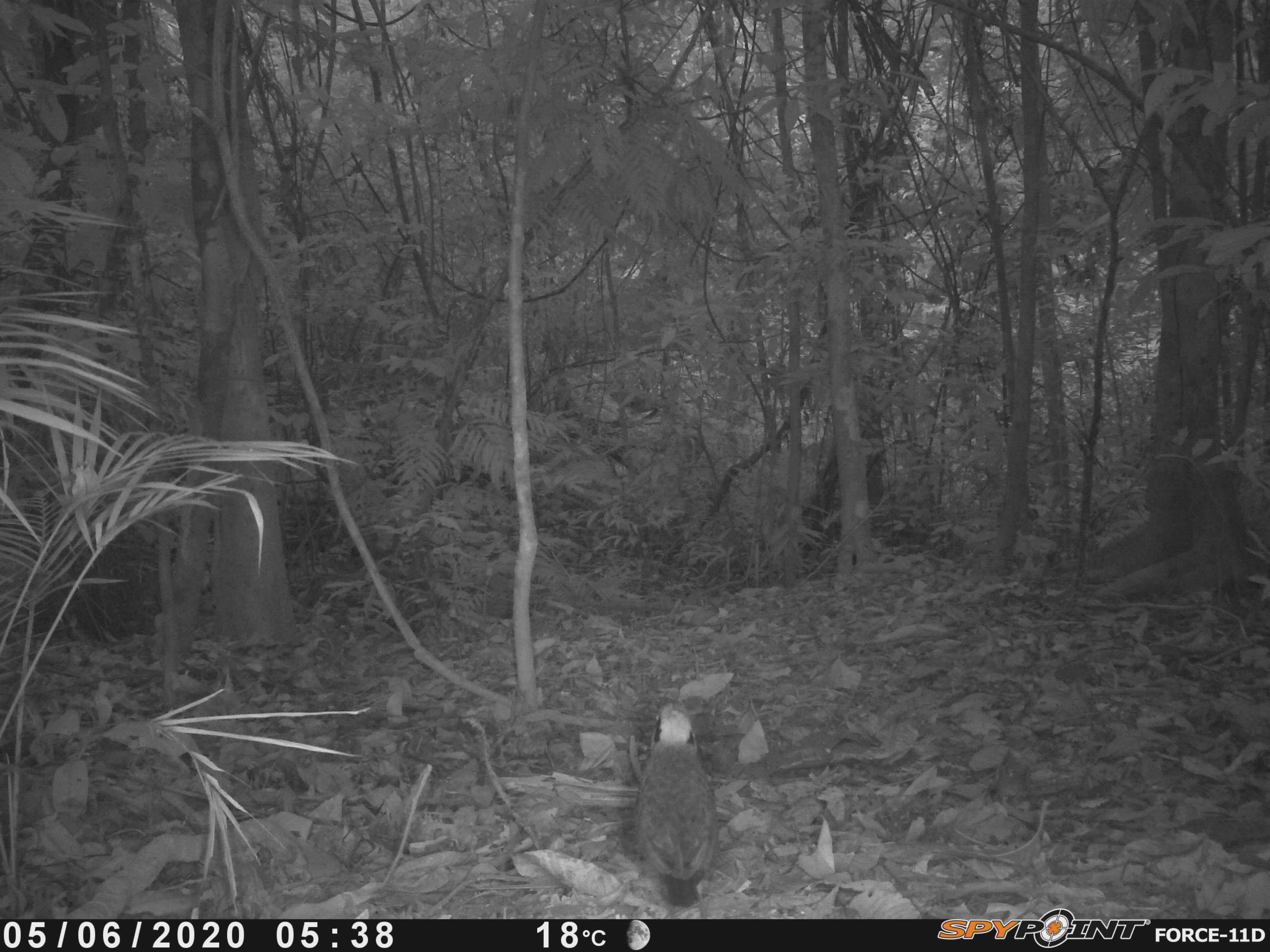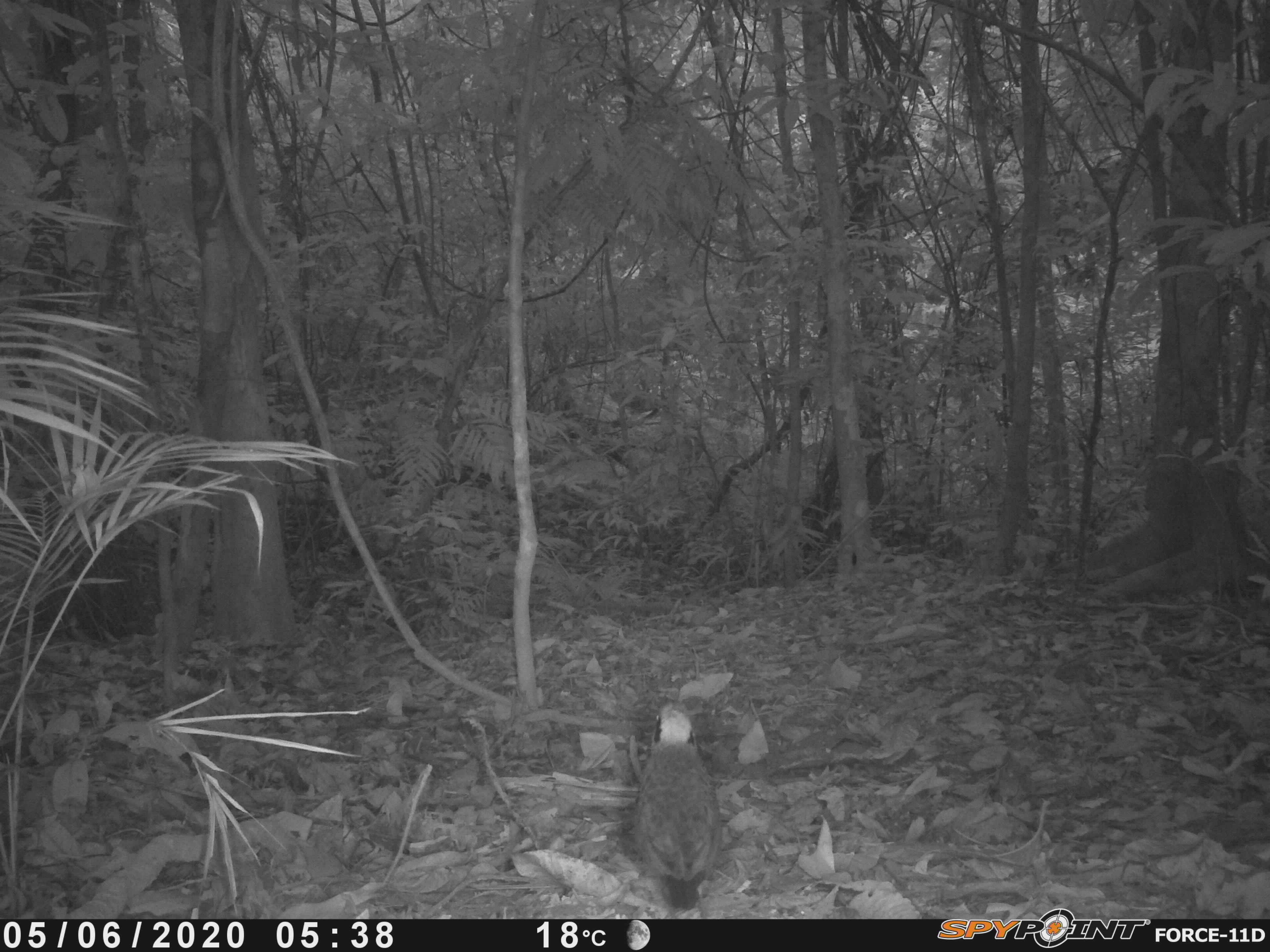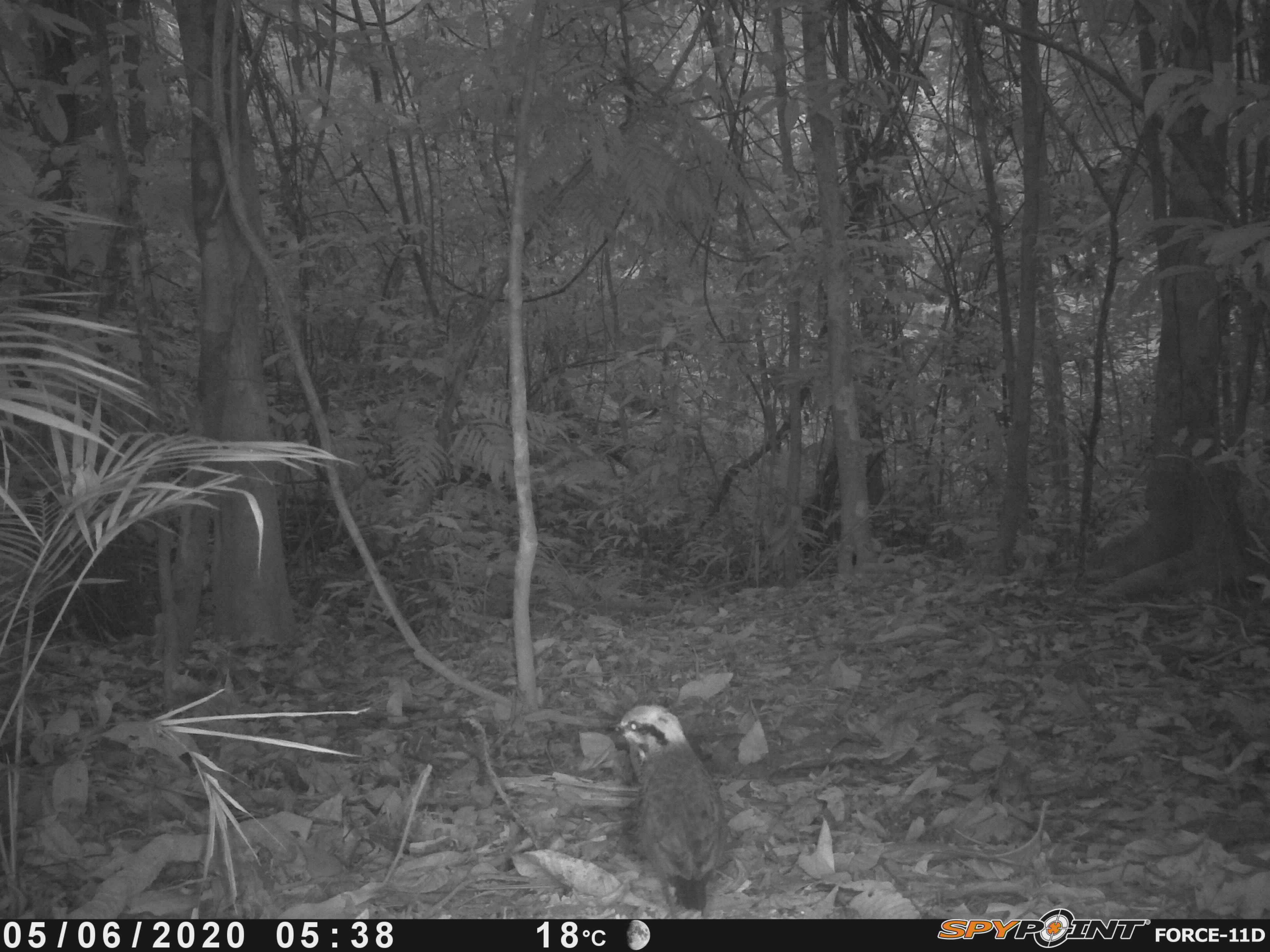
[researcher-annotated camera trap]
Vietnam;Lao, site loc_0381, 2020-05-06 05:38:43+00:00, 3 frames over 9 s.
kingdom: Animalia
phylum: Chordata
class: Aves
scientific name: Aves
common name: bird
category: unidentified bird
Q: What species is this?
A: Unidentified bird (bird) (Aves).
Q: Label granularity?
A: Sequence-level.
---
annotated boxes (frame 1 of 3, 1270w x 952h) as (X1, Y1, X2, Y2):
unidentified bird: (632, 700, 718, 907)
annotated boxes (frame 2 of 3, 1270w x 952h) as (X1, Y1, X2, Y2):
unidentified bird: (632, 698, 721, 911)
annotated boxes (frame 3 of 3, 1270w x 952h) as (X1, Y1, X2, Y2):
unidentified bird: (606, 702, 726, 911)